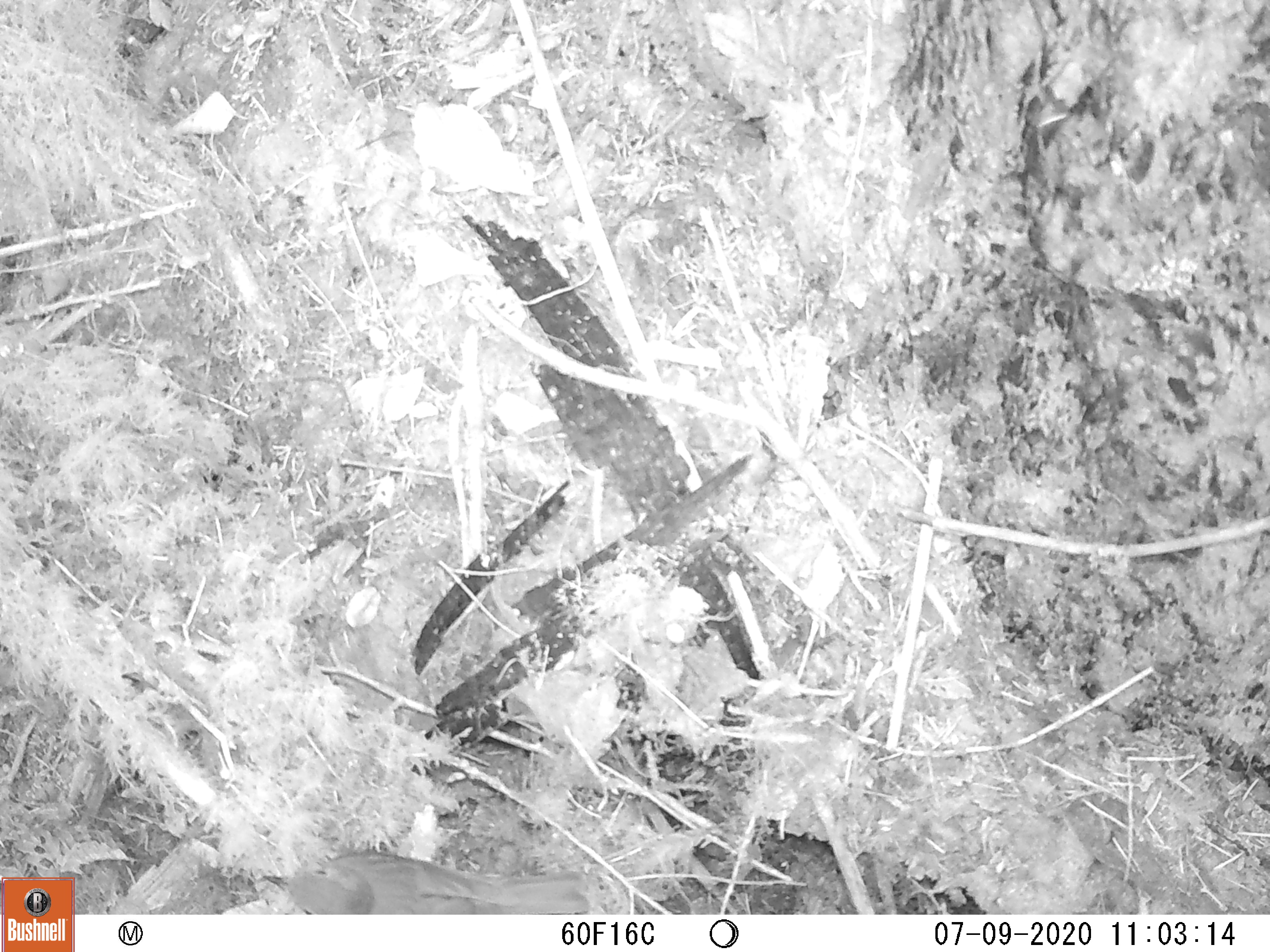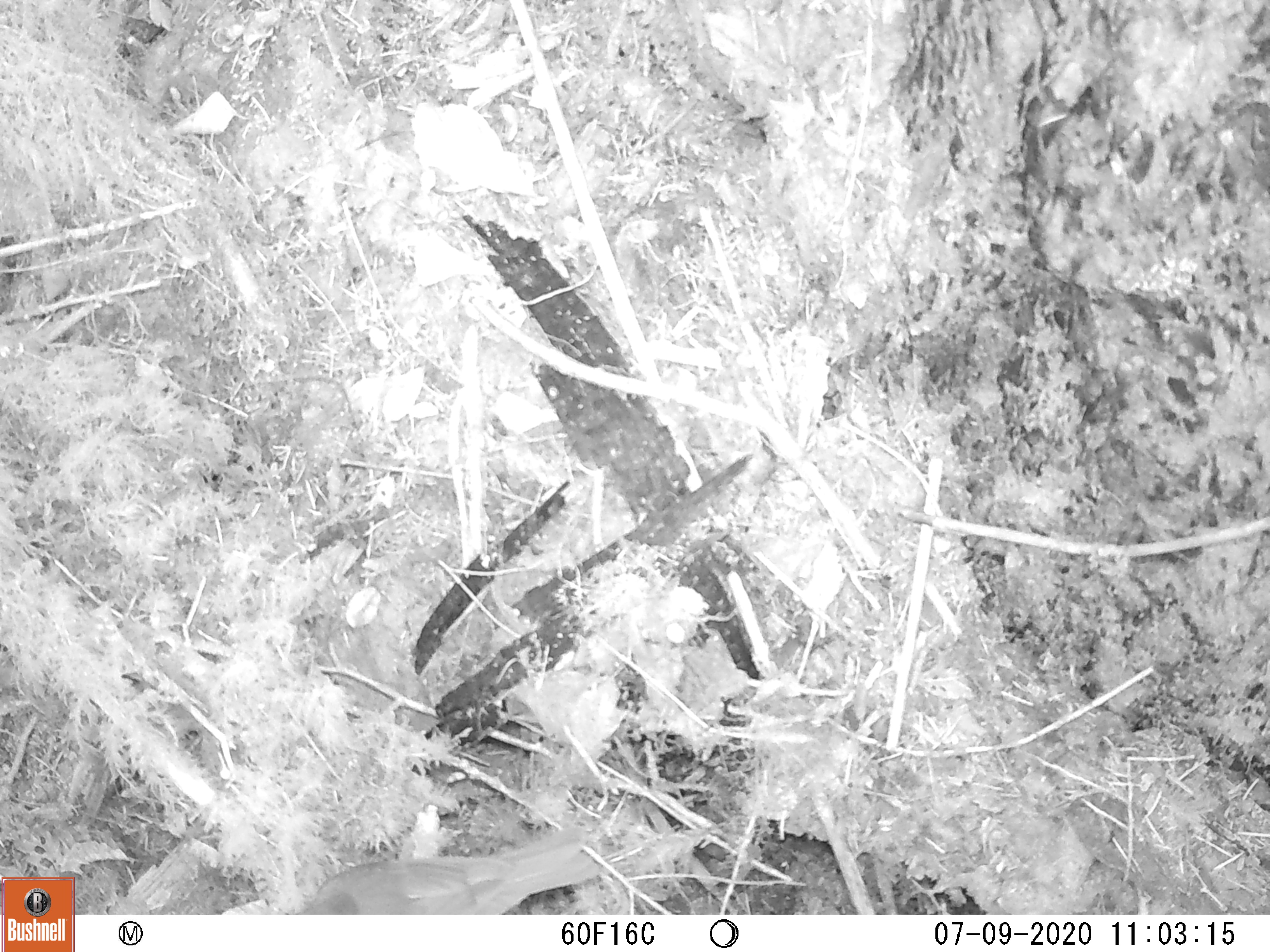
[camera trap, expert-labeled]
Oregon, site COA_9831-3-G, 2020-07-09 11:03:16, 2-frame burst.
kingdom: Animalia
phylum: Chordata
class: Aves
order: Passeriformes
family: Turdidae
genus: Catharus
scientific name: Catharus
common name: brown thrushes and nightingale-thrushes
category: catharus species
Catharus species (brown thrushes and nightingale-thrushes) (Catharus).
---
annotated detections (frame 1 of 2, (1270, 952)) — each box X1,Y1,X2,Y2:
catharus species: 238,840,602,910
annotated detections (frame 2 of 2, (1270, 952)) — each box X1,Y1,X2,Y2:
catharus species: 293,813,623,910